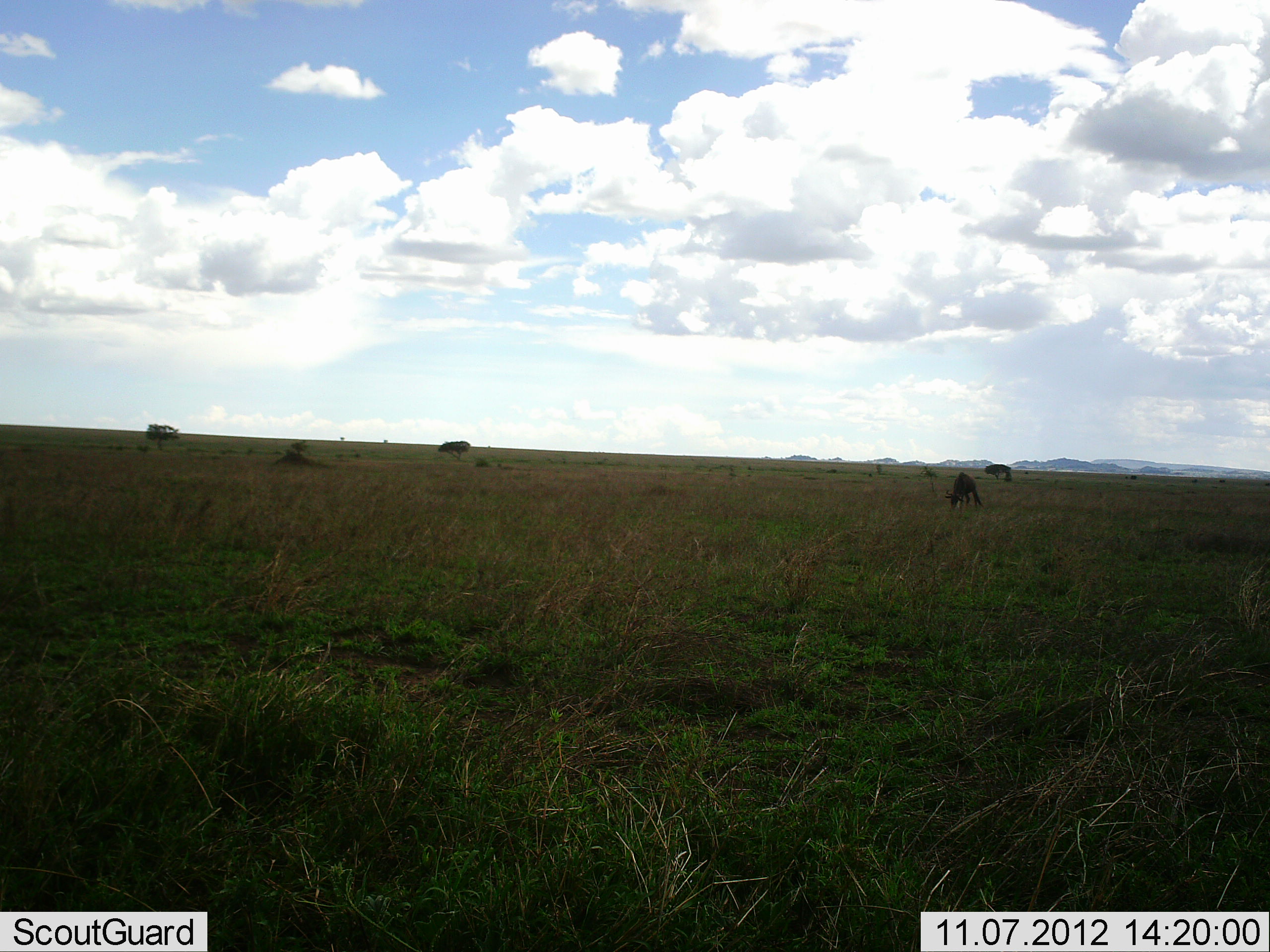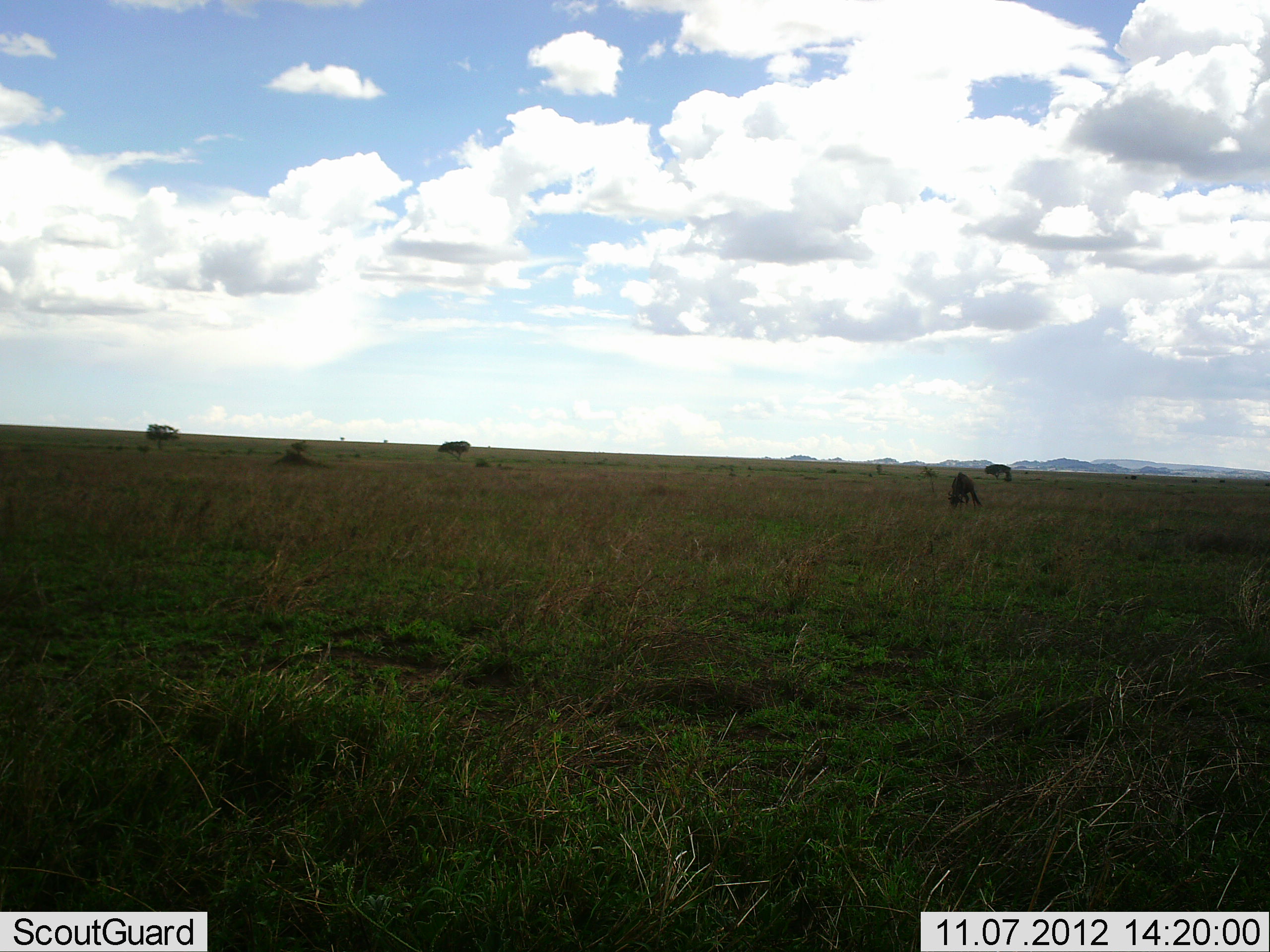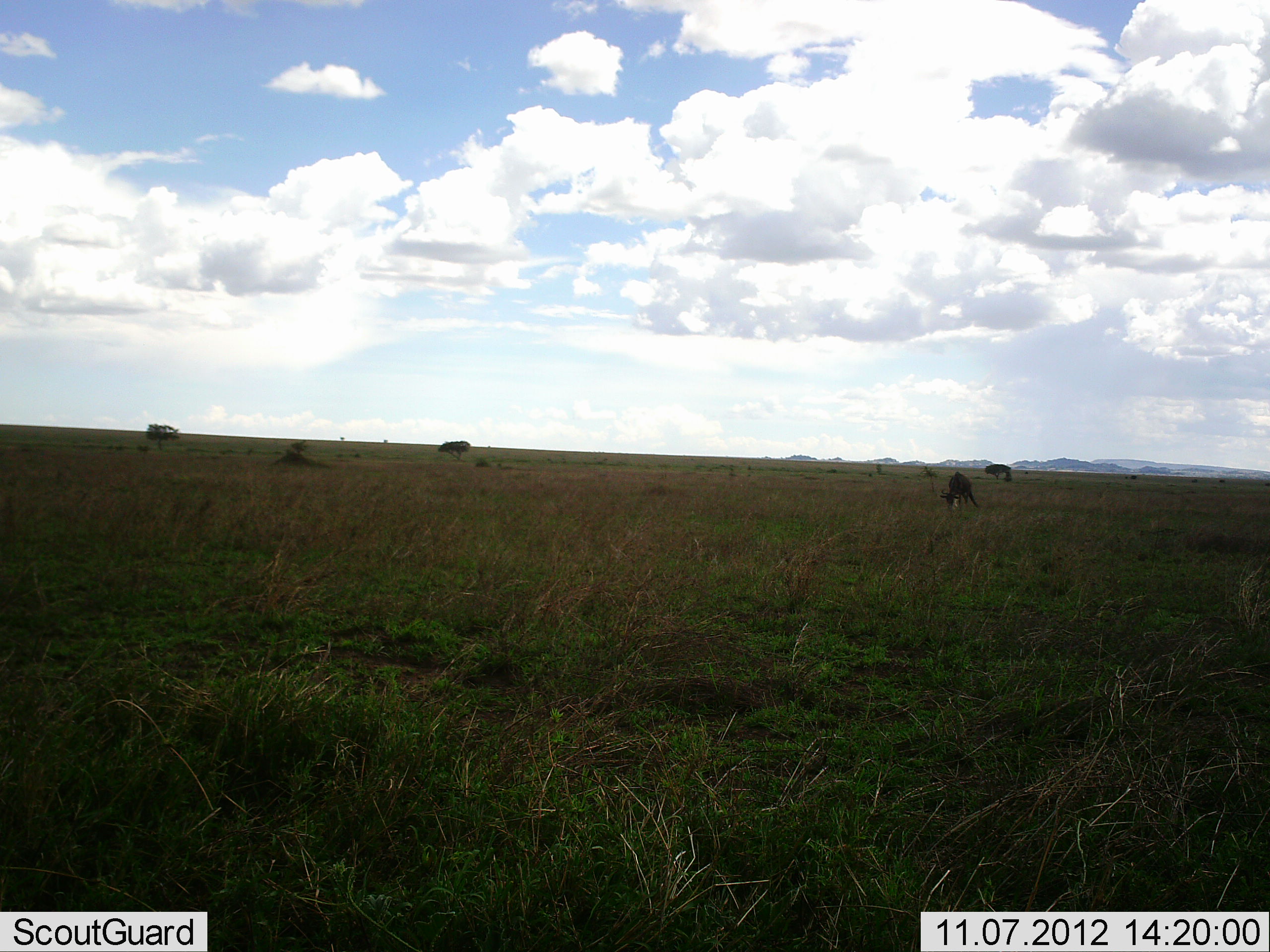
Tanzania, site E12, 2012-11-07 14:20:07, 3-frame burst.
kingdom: Animalia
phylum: Chordata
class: Mammalia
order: Artiodactyla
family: Bovidae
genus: Connochaetes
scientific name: Connochaetes taurinus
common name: blue wildebeest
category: wildebeest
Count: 1.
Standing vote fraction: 20%.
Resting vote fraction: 0%.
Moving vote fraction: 10%.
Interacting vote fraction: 0%.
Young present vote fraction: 0%.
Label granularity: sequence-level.